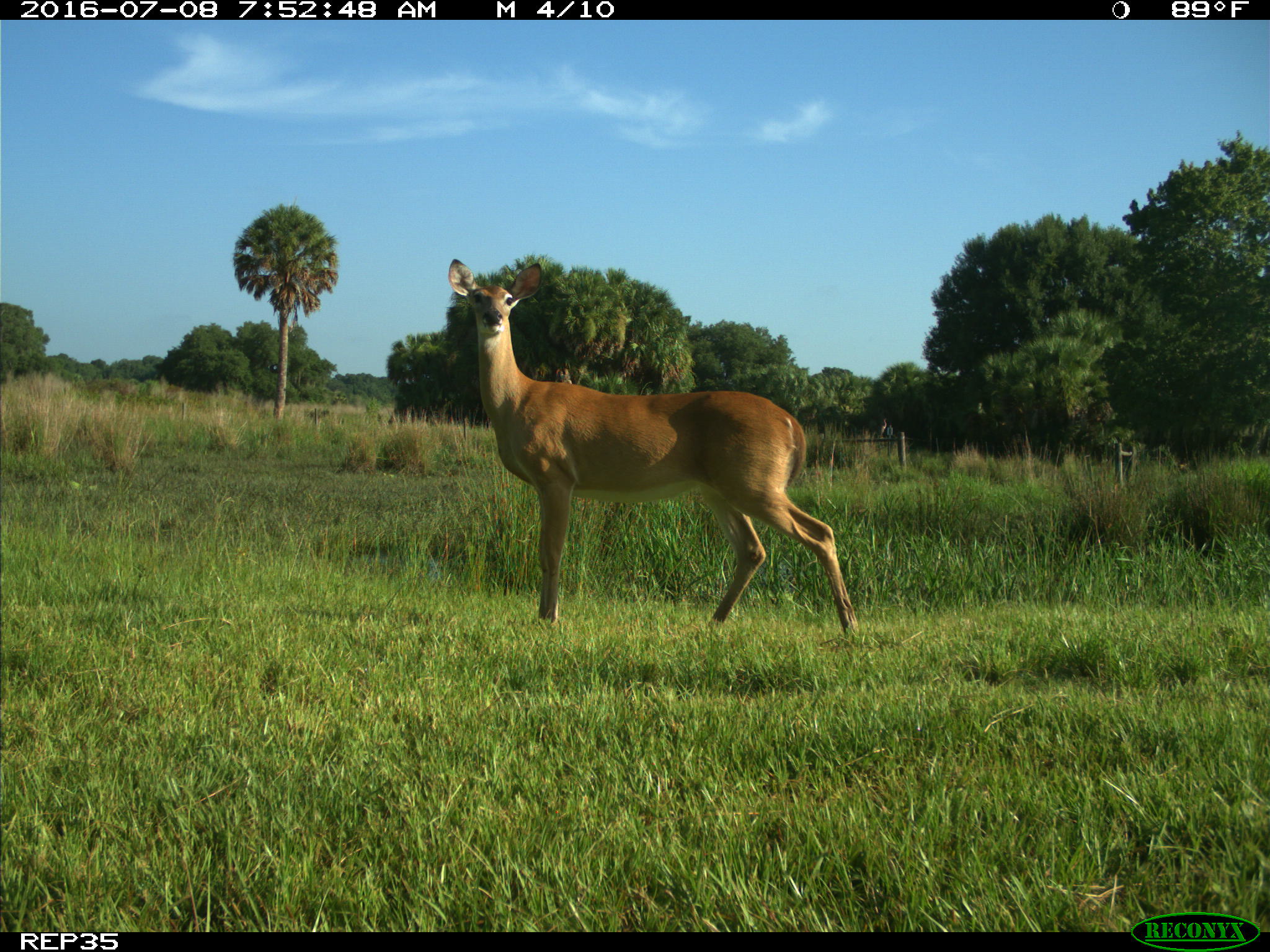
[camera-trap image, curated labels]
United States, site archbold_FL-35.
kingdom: Animalia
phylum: Chordata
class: Mammalia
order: Artiodactyla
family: Cervidae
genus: Odocoileus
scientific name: Odocoileus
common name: deer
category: unidentified deer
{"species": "unidentified deer (deer) (Odocoileus)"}